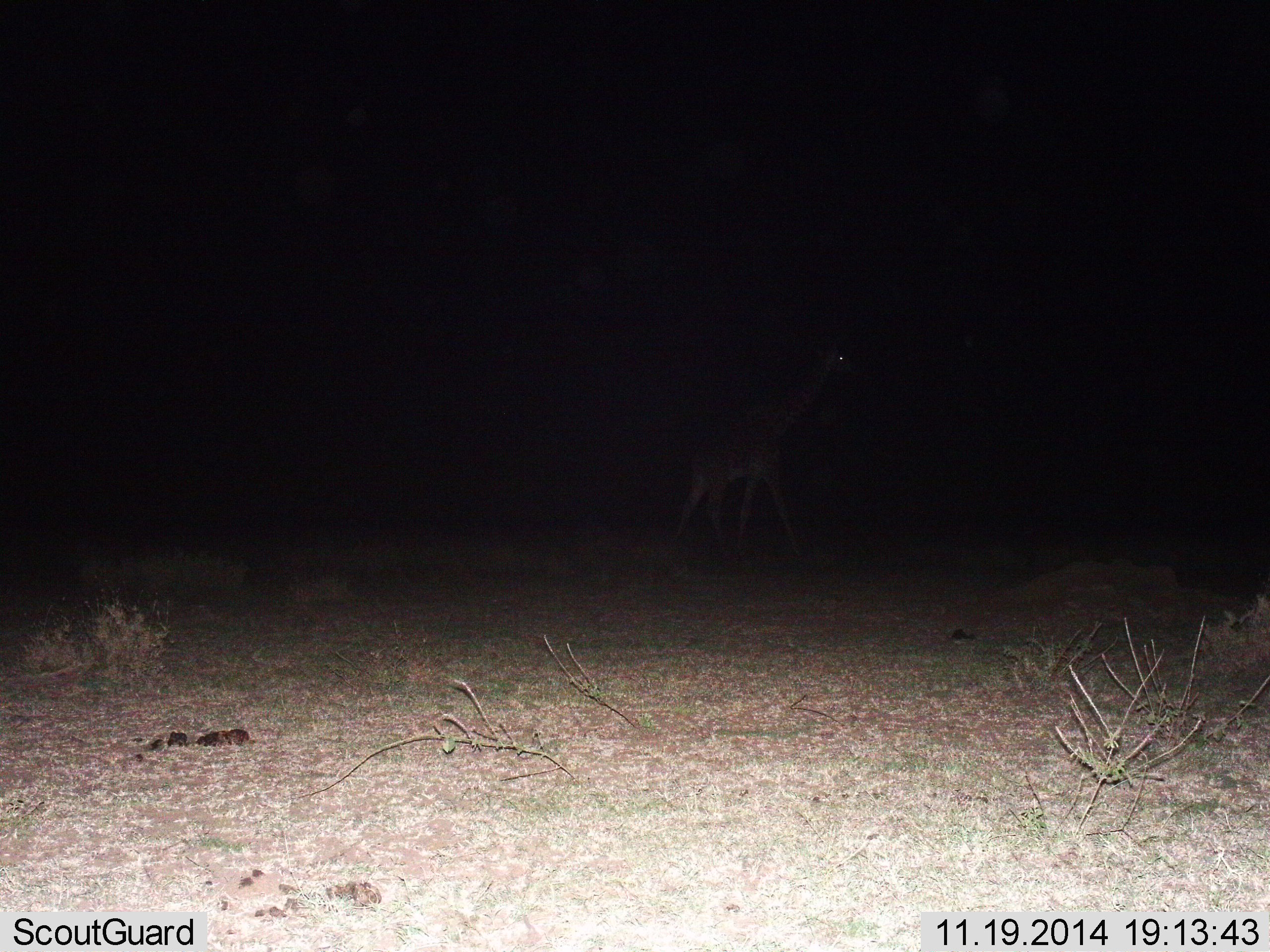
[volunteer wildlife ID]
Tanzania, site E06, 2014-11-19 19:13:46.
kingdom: Animalia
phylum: Chordata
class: Mammalia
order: Artiodactyla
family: Giraffidae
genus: Giraffa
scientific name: Giraffa camelopardalis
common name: giraffe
Giraffe (Giraffa camelopardalis), count 1. Behavior (volunteer vote fractions): standing 10%, resting 0%, moving 90%, interacting 0%. Young present (vote fraction): 10%. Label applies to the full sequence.